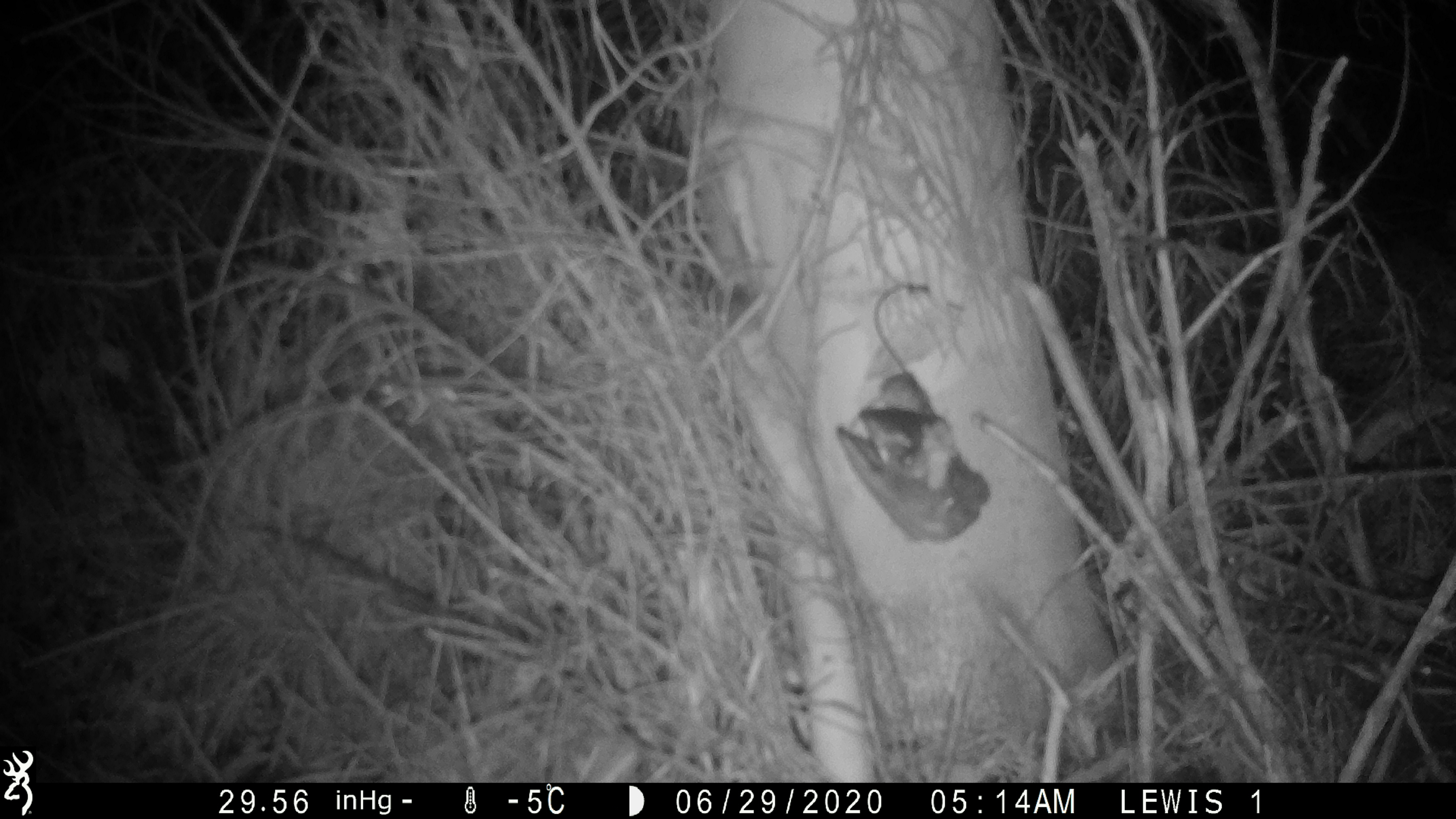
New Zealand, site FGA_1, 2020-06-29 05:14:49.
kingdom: Animalia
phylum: Chordata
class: Mammalia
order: Rodentia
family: Muridae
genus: Mus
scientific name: Mus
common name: mouse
Mouse (Mus).